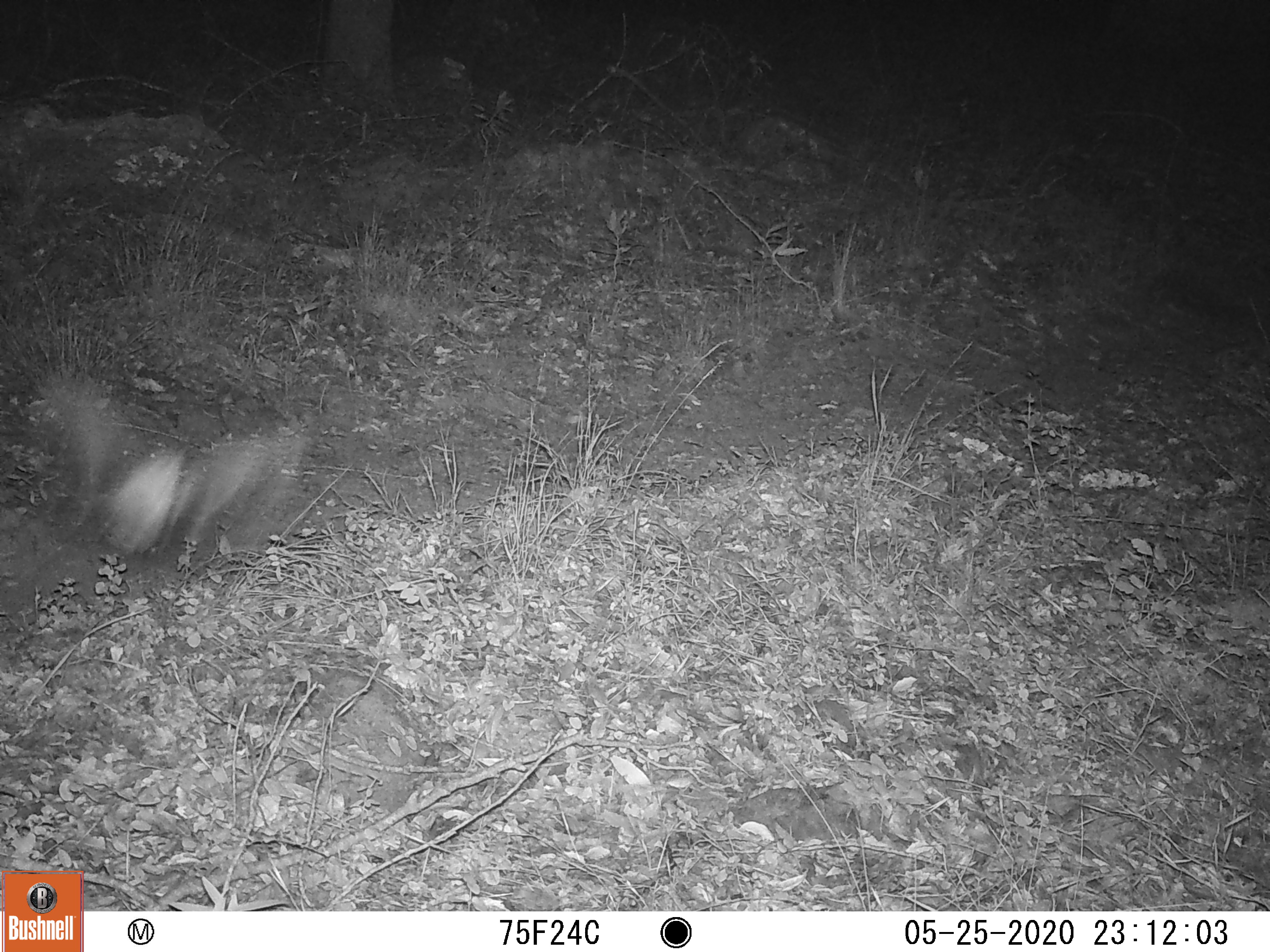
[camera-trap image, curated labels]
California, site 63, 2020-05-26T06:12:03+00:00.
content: unidentified animal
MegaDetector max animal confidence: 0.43